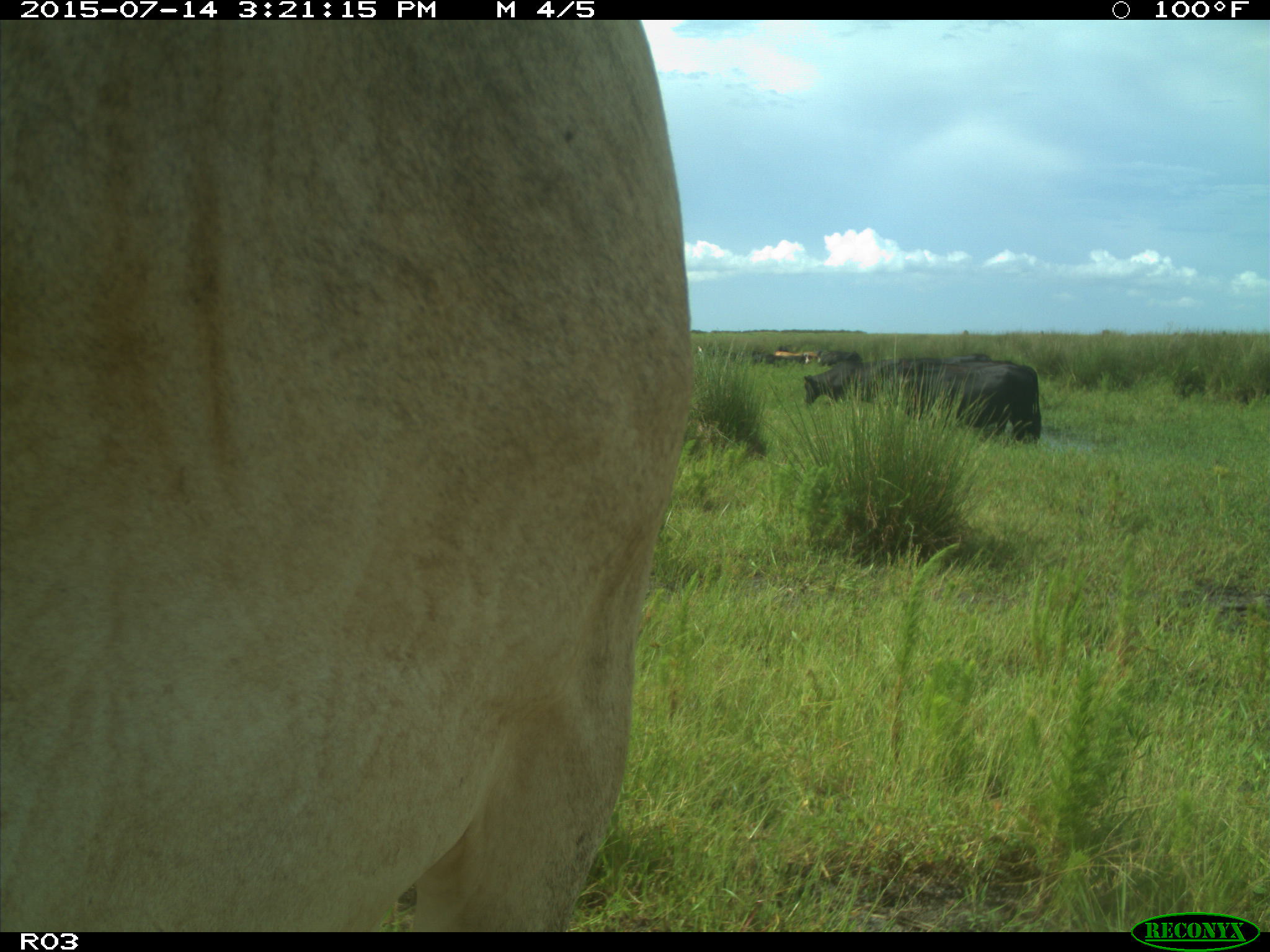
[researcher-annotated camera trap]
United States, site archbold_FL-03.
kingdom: Animalia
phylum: Chordata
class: Mammalia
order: Artiodactyla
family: Bovidae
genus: Bos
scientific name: Bos taurus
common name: domestic cow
Bos taurus (domestic cow).